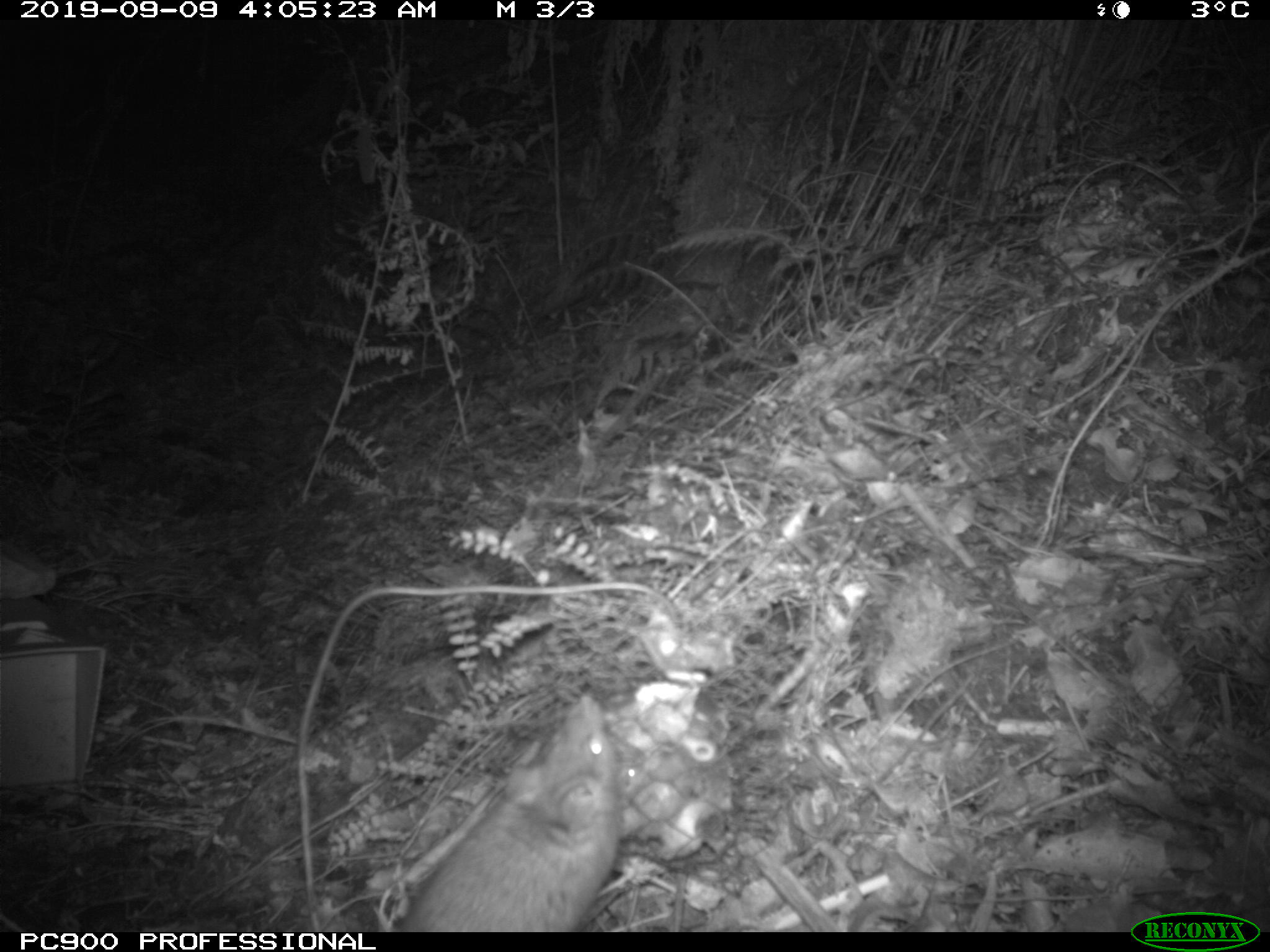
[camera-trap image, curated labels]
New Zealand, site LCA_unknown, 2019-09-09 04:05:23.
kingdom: Animalia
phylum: Chordata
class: Mammalia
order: Rodentia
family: Muridae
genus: Rattus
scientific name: Rattus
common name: rat